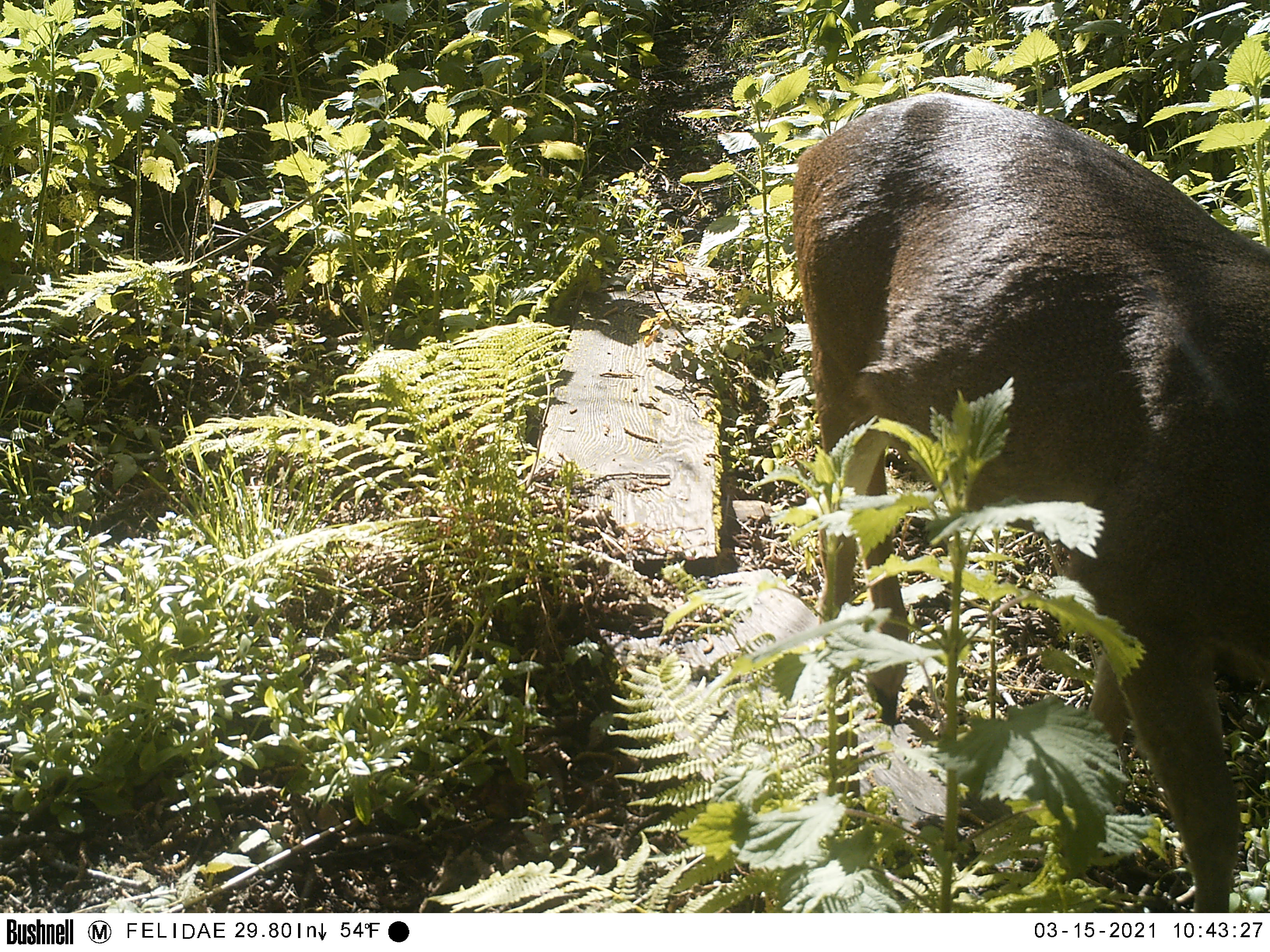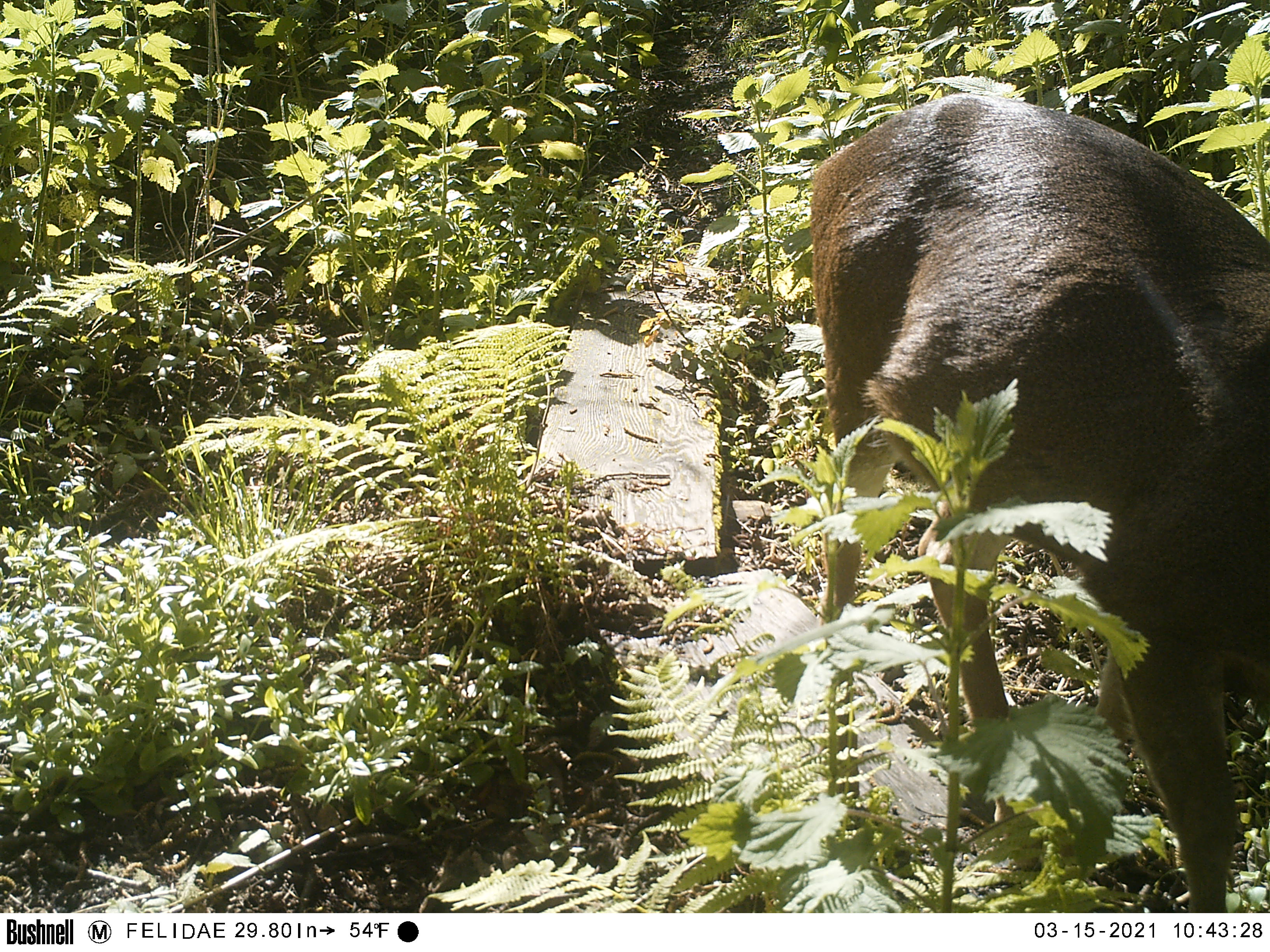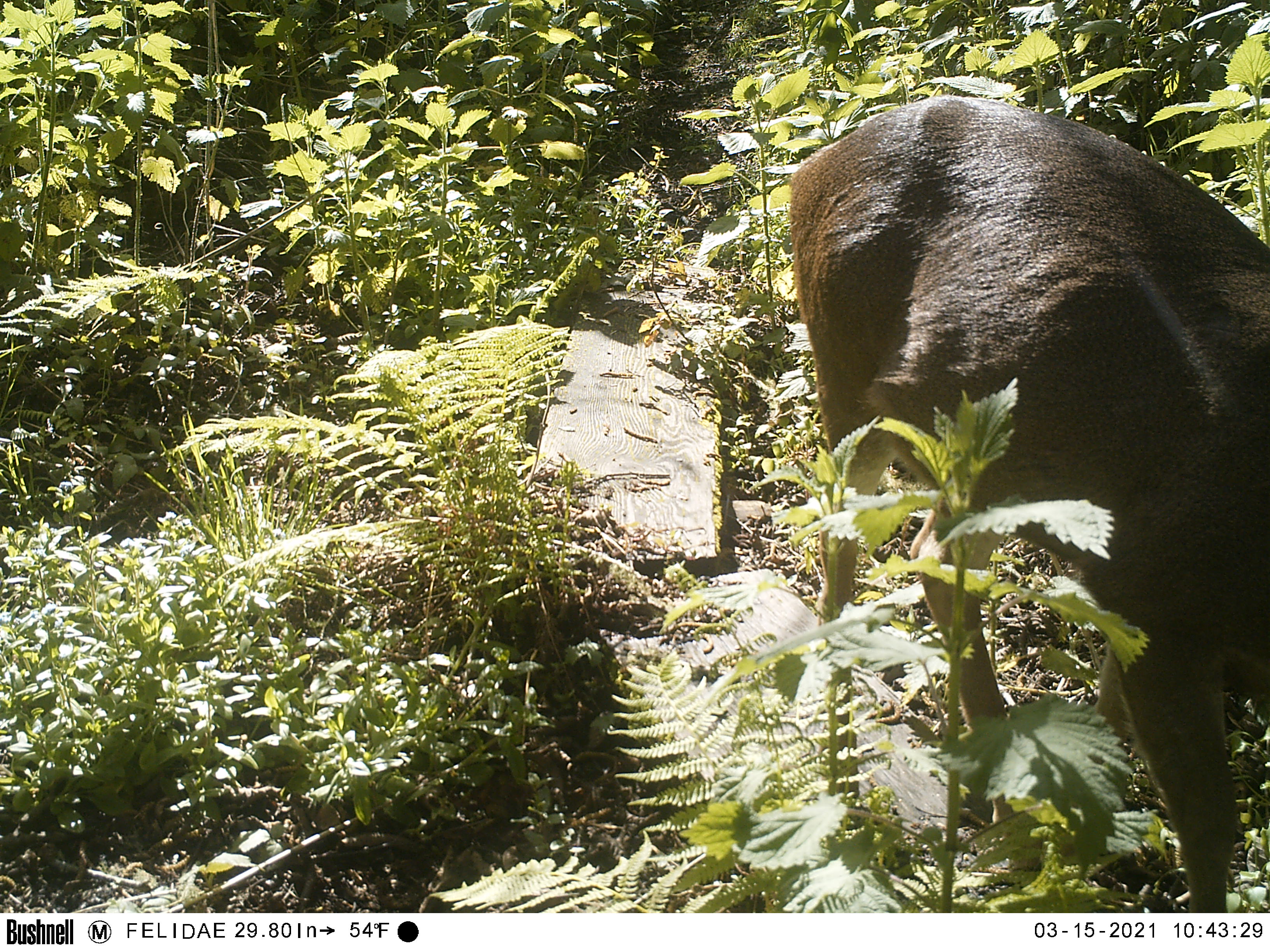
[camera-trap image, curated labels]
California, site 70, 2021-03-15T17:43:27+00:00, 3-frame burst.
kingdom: Animalia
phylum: Chordata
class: Mammalia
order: Artiodactyla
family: Cervidae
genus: Odocoileus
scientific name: Odocoileus hemionus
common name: mule deer